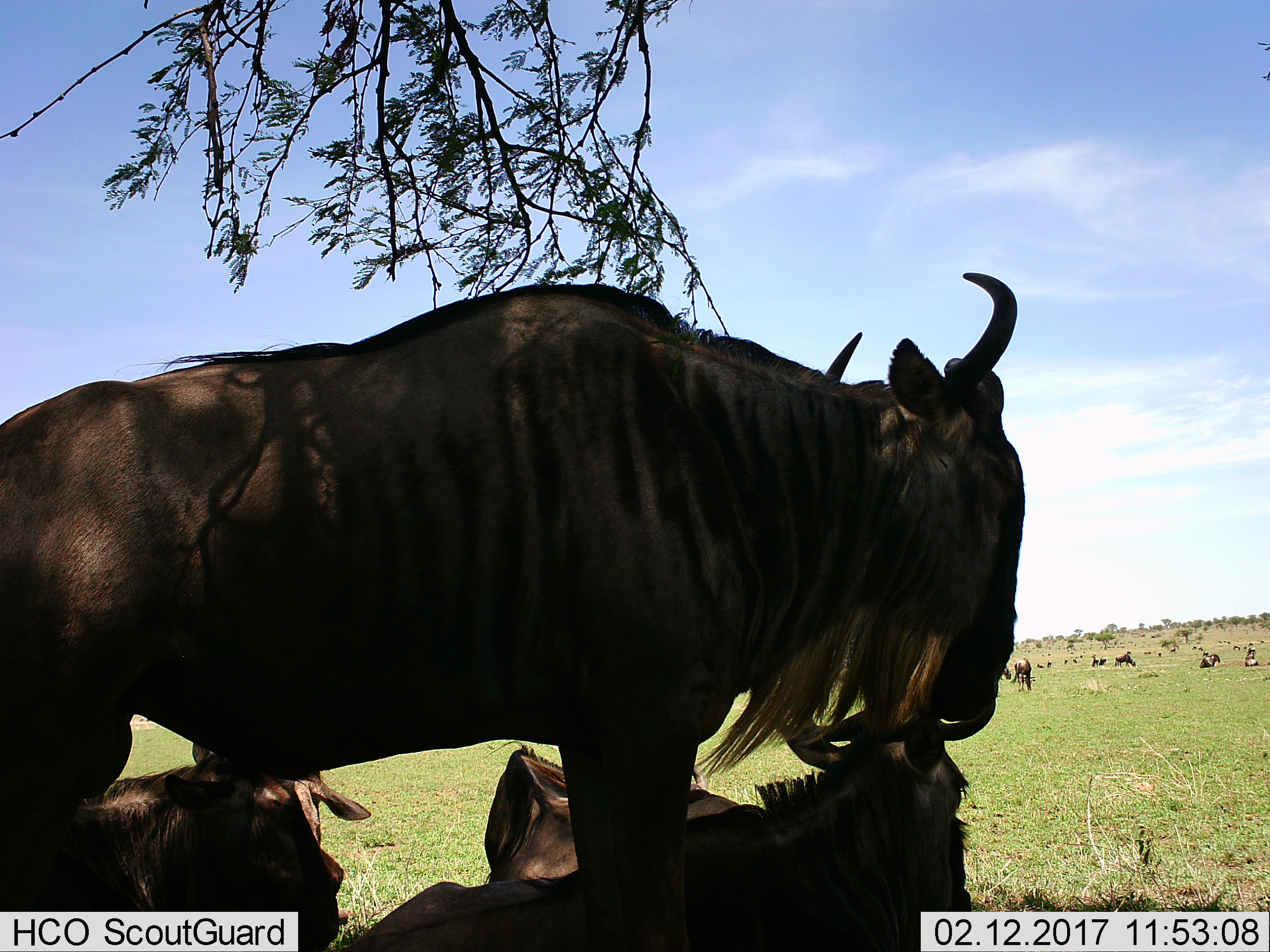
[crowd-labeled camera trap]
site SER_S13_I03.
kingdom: Animalia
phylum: Chordata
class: Mammalia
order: Artiodactyla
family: Bovidae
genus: Connochaetes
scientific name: Connochaetes taurinus taurinus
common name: blue wildebeest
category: wildebeestblue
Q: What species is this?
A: Wildebeestblue (blue wildebeest) (Connochaetes taurinus taurinus).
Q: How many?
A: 11-50.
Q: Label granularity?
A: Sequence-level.